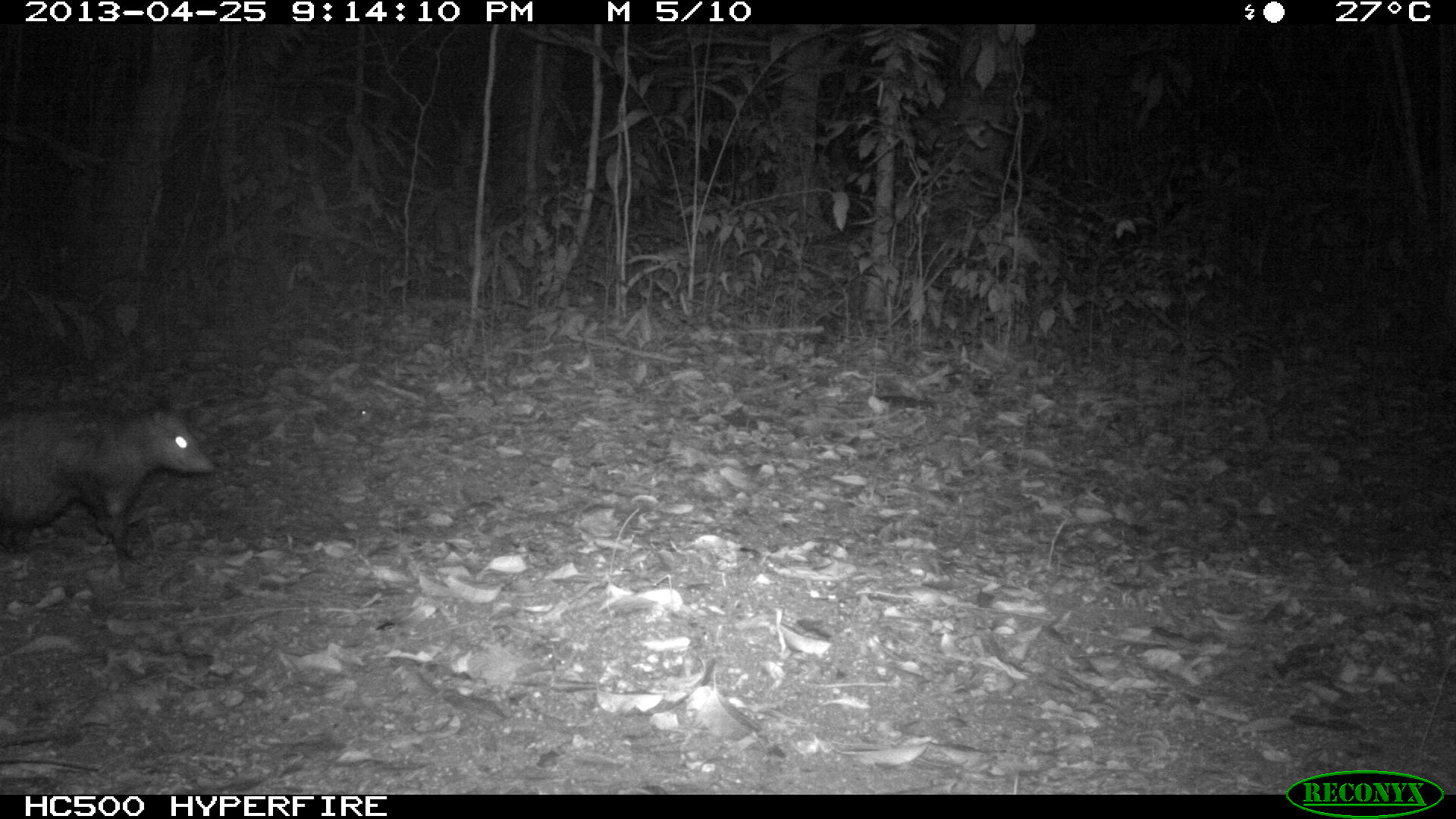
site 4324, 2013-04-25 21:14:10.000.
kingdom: Animalia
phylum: Chordata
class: Mammalia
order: Didelphimorphia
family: Didelphidae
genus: Didelphis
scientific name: Didelphis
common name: american opossums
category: didelphis sp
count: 1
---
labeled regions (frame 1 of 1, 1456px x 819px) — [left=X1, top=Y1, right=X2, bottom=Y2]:
didelphis sp: [left=0, top=403, right=213, bottom=565]